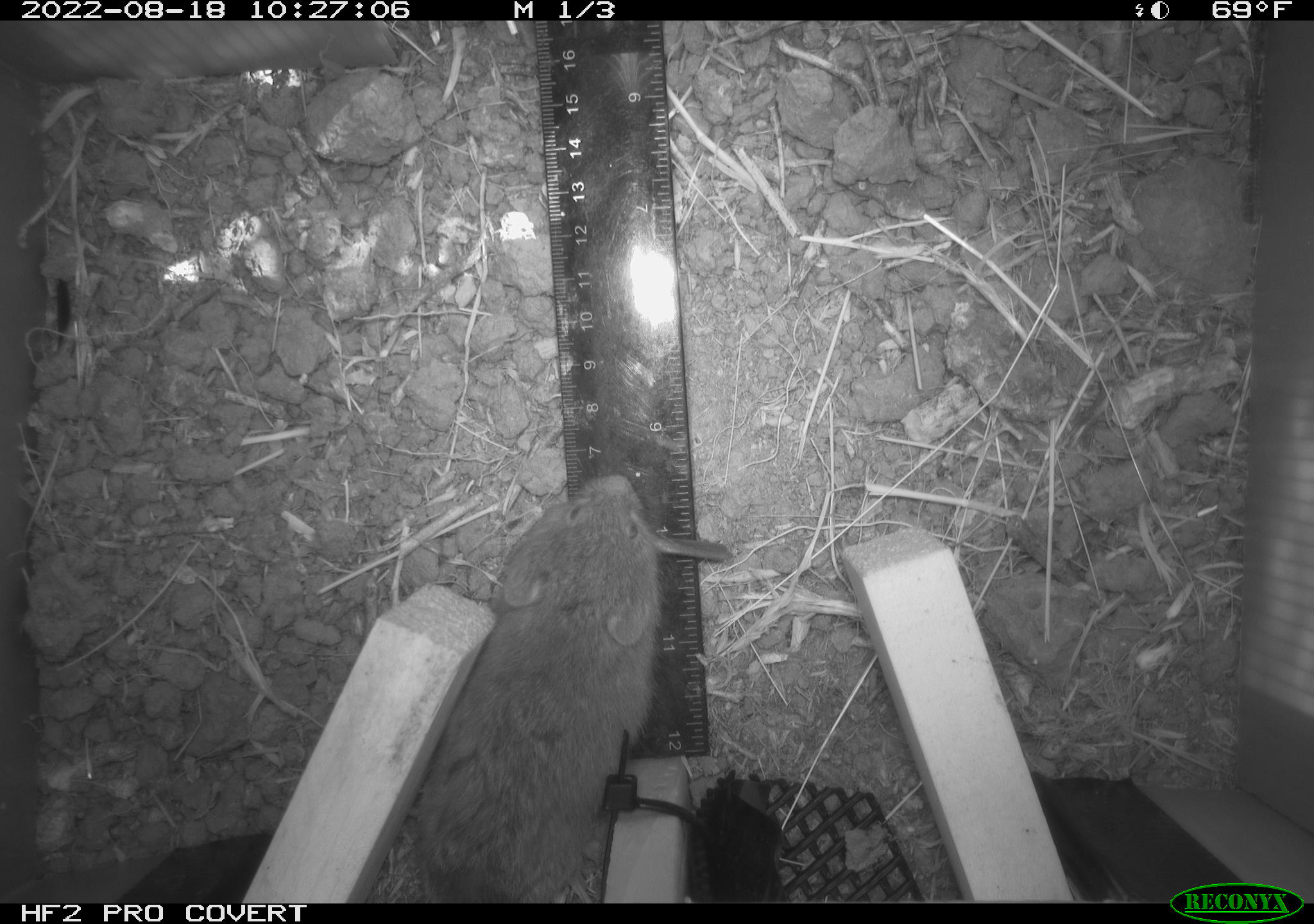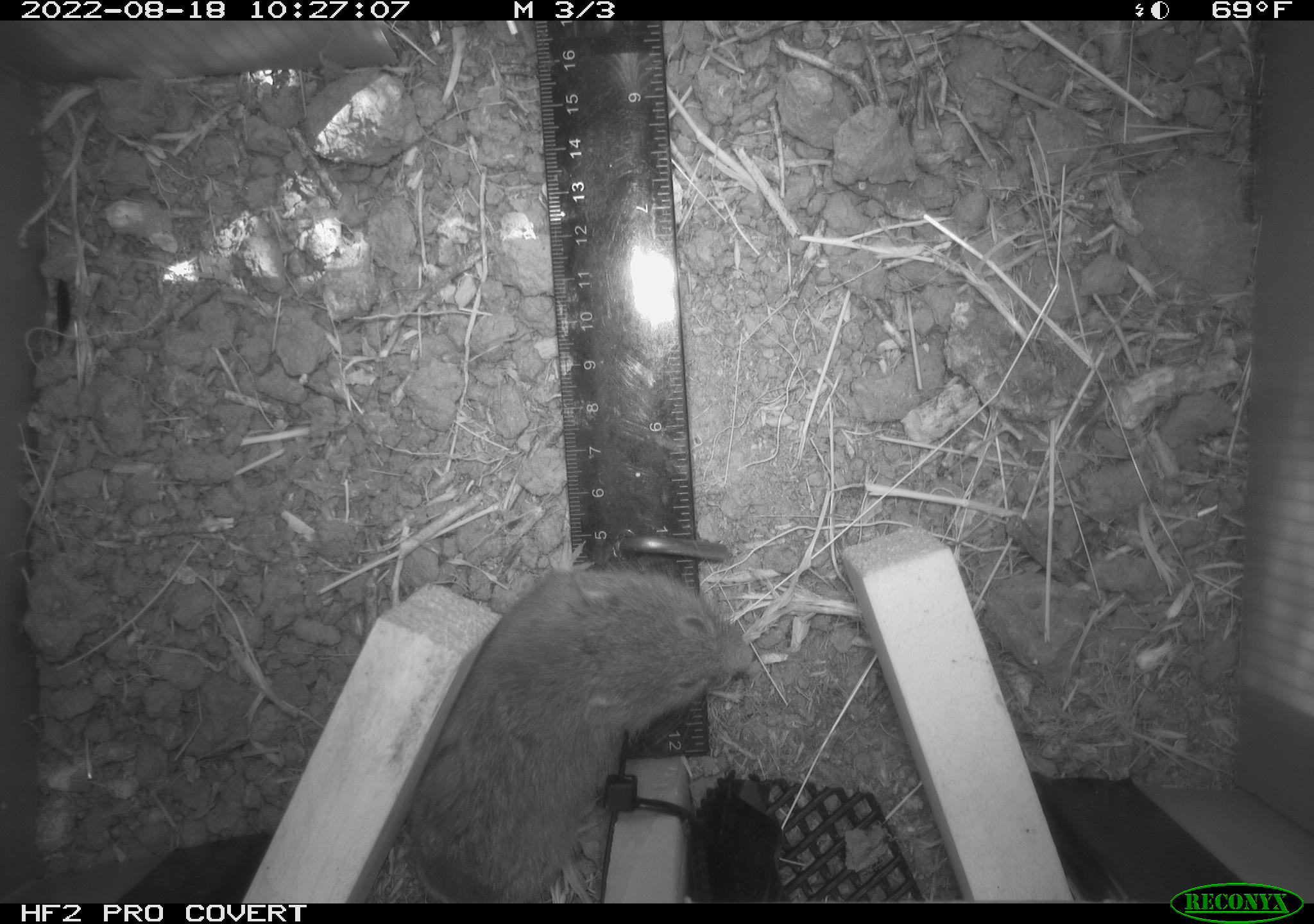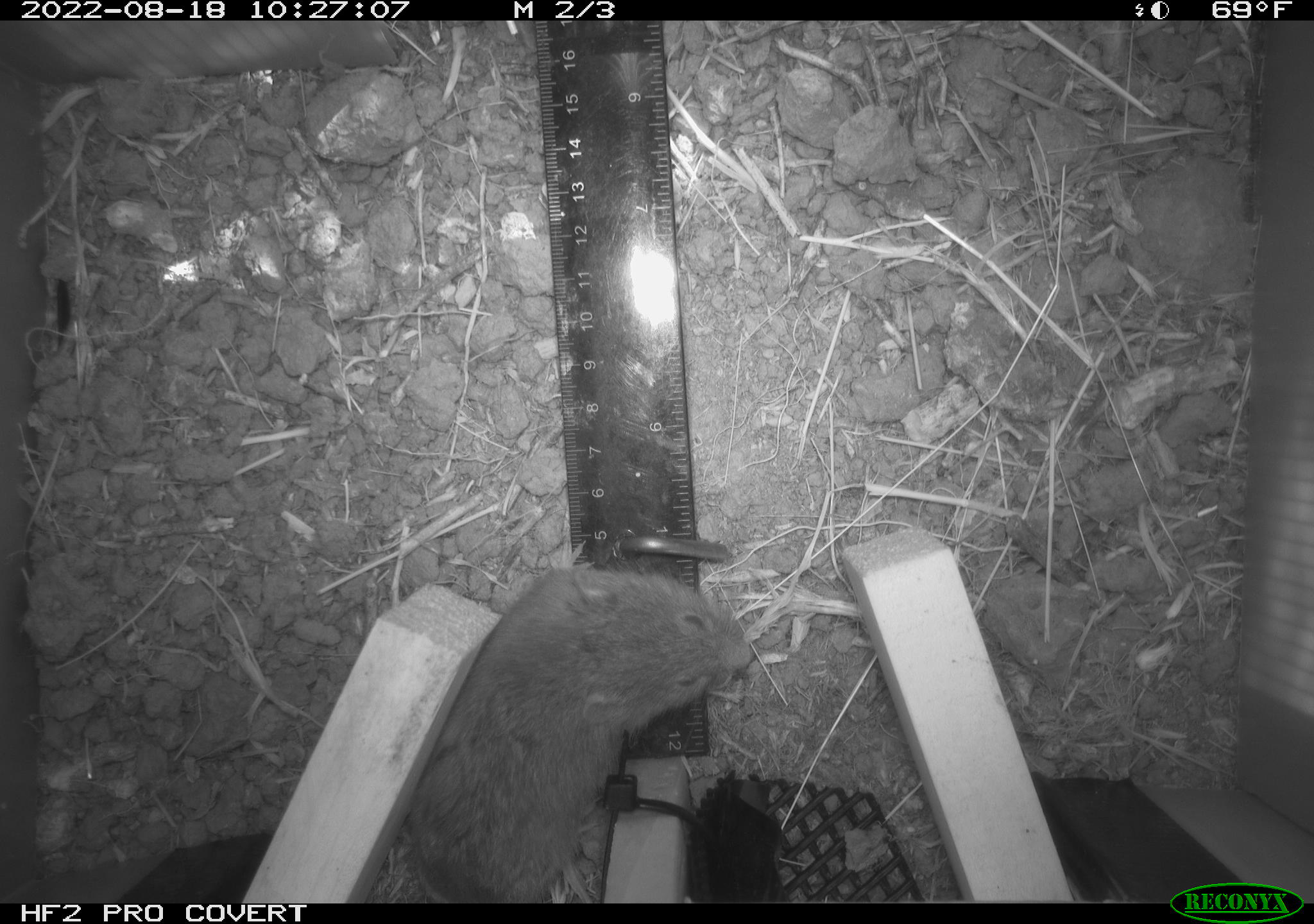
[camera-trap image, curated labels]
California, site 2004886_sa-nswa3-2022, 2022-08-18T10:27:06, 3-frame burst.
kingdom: Animalia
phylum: Chordata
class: Mammalia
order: Rodentia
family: Cricetidae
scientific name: Cricetidae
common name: hamsters, voles, lemmings, and allies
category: cricetidae family